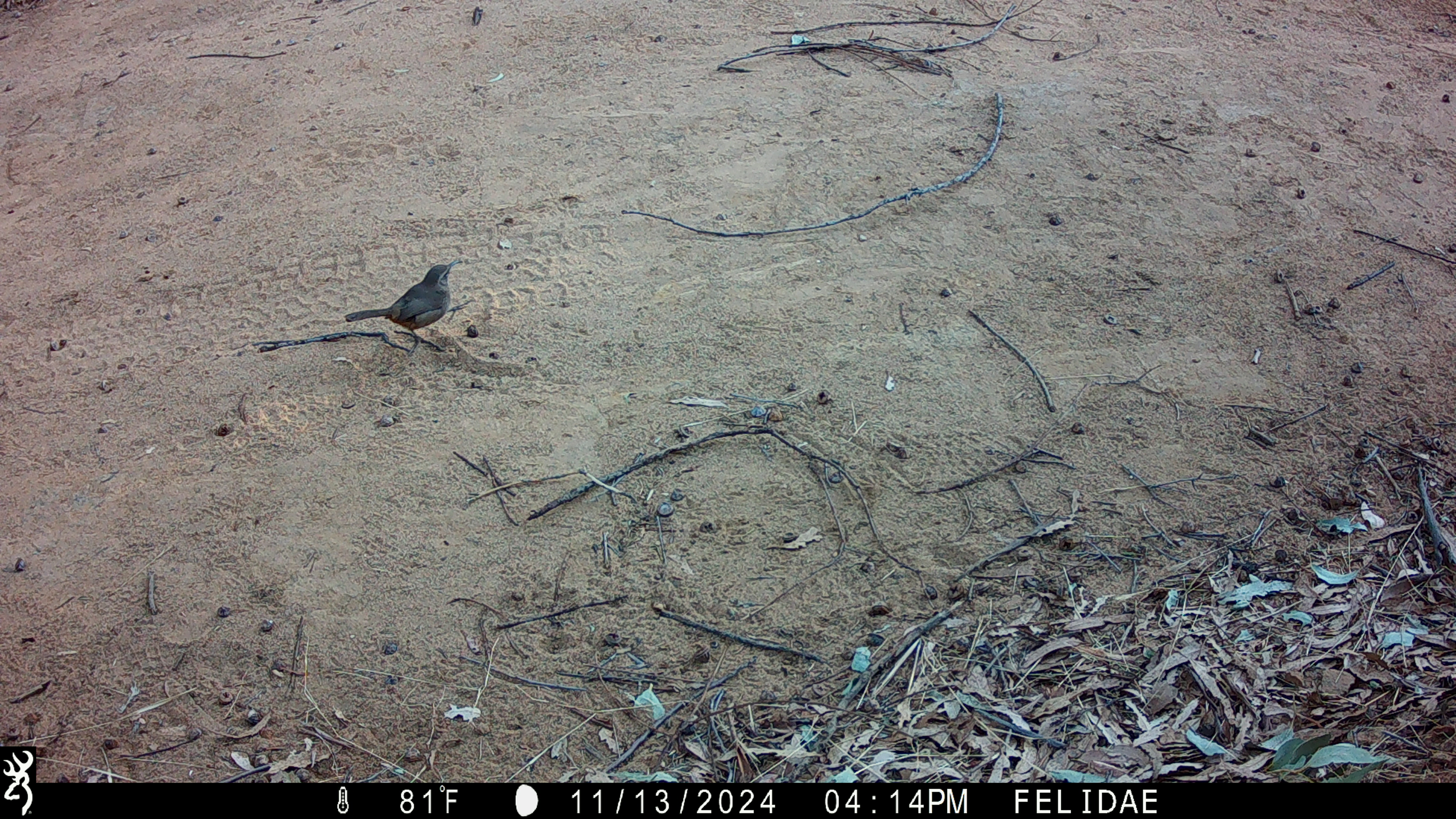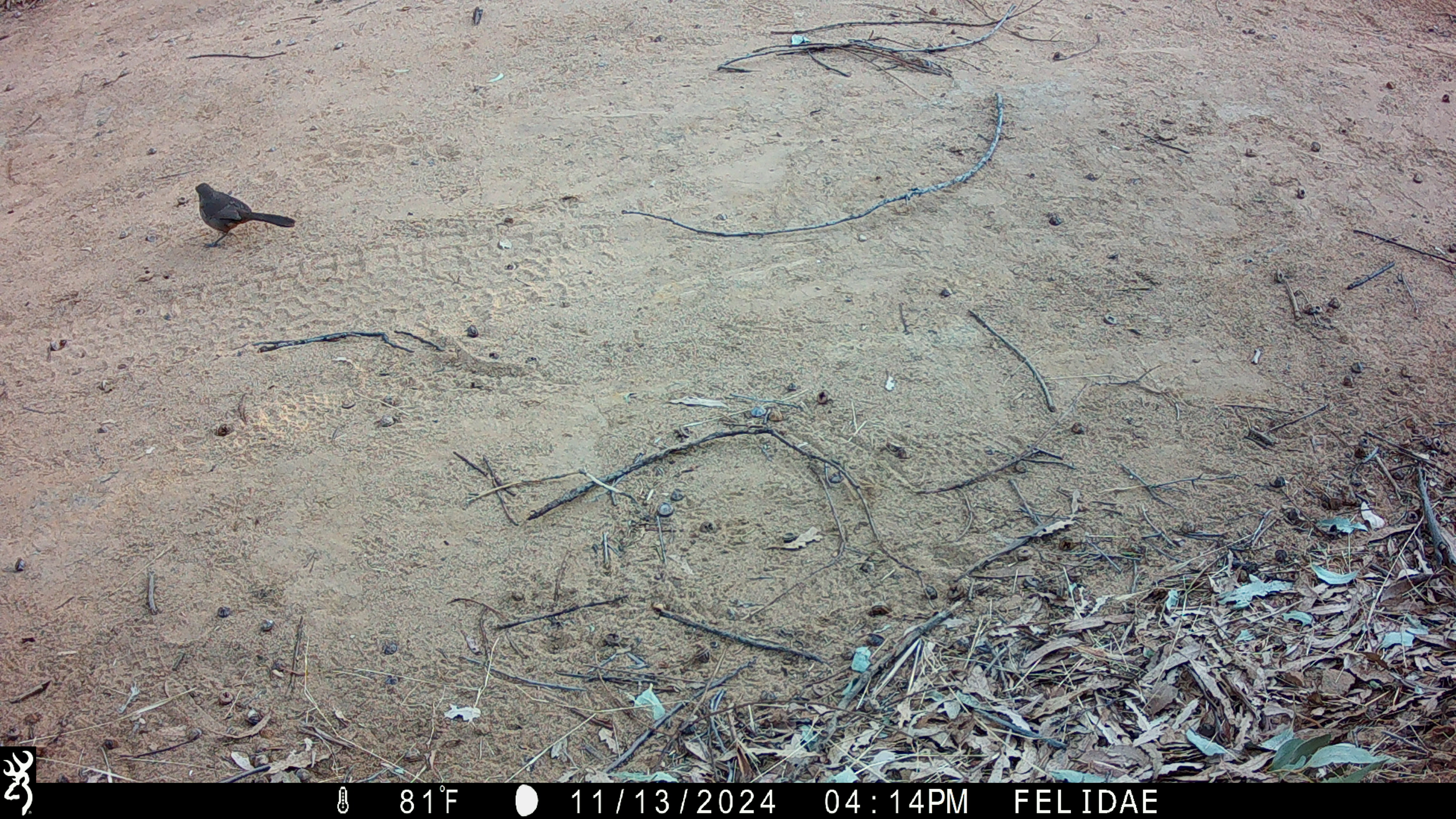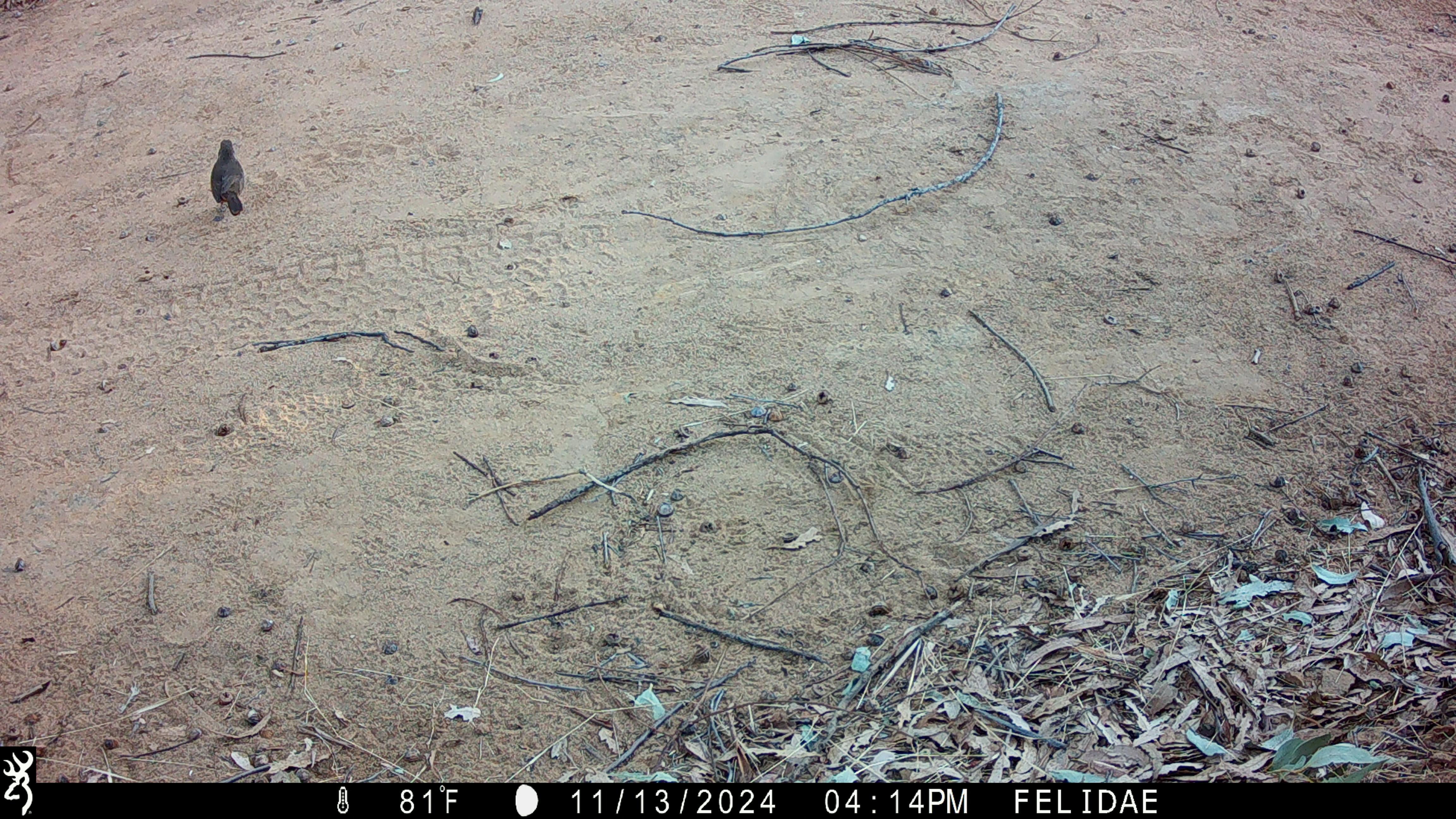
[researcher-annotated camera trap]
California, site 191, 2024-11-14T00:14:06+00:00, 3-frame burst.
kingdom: Animalia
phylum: Chordata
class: Aves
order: Passeriformes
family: Passerellidae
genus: Melozone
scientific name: Melozone crissalis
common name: california towhee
California towhee (Melozone crissalis).